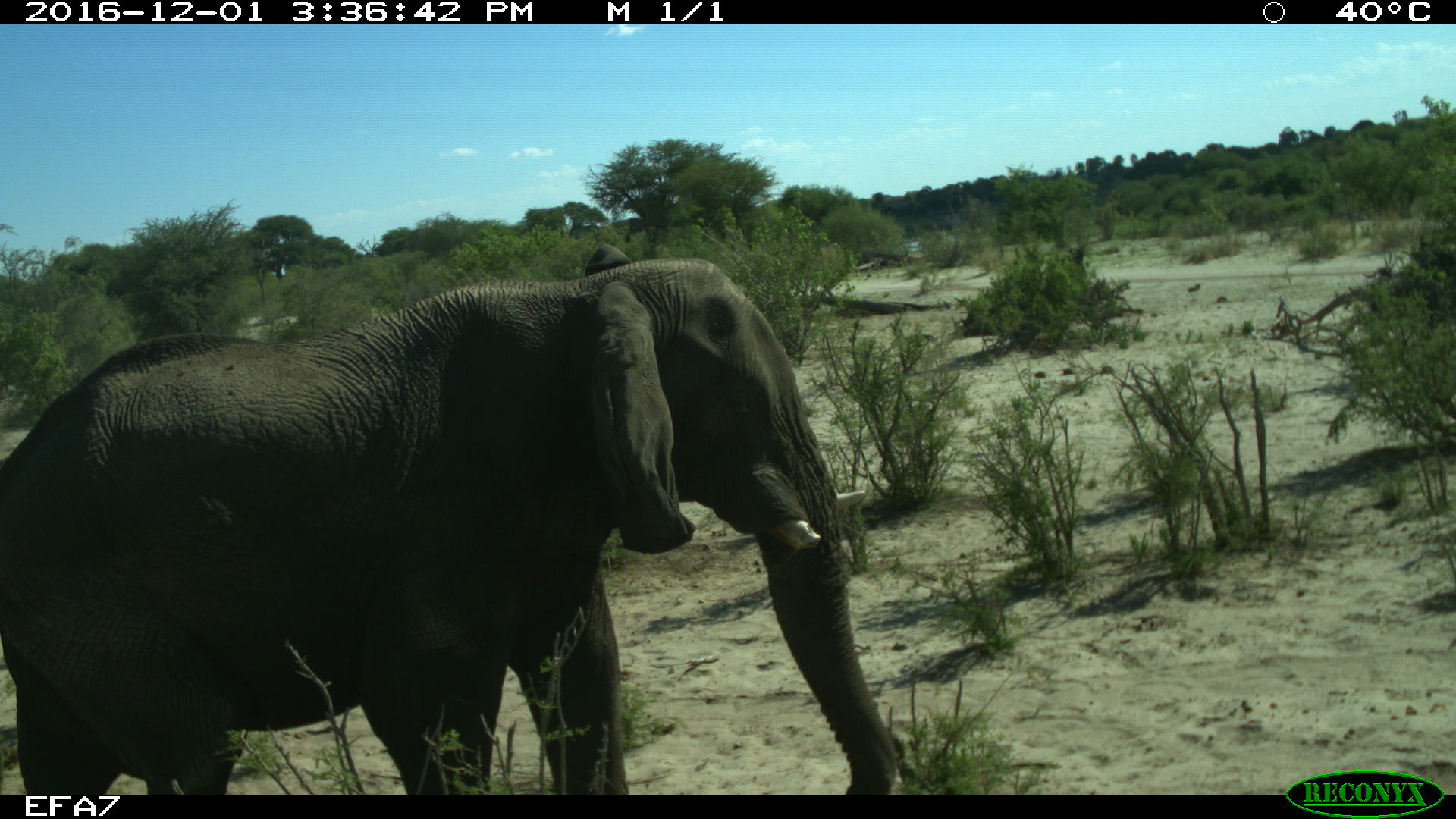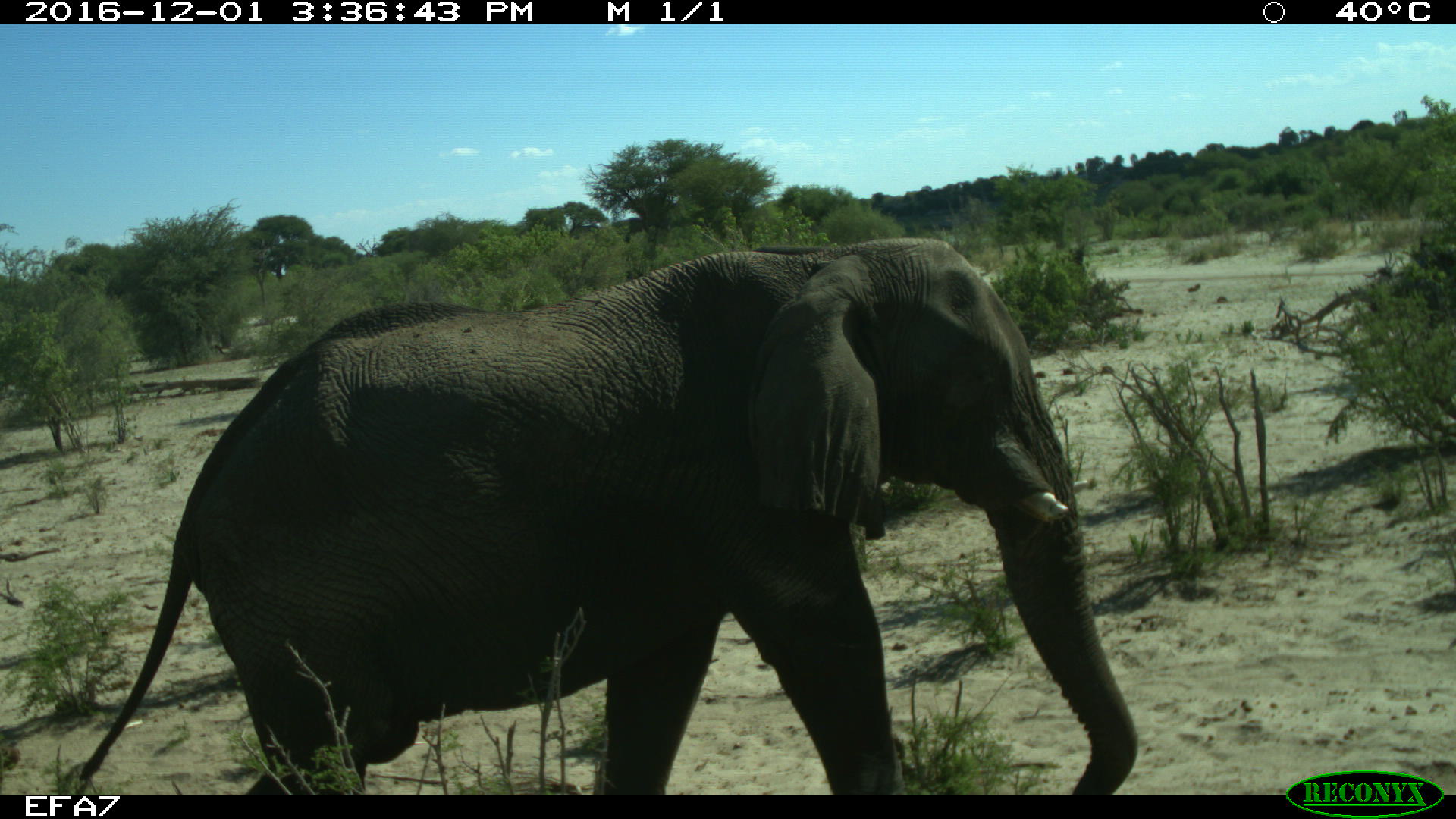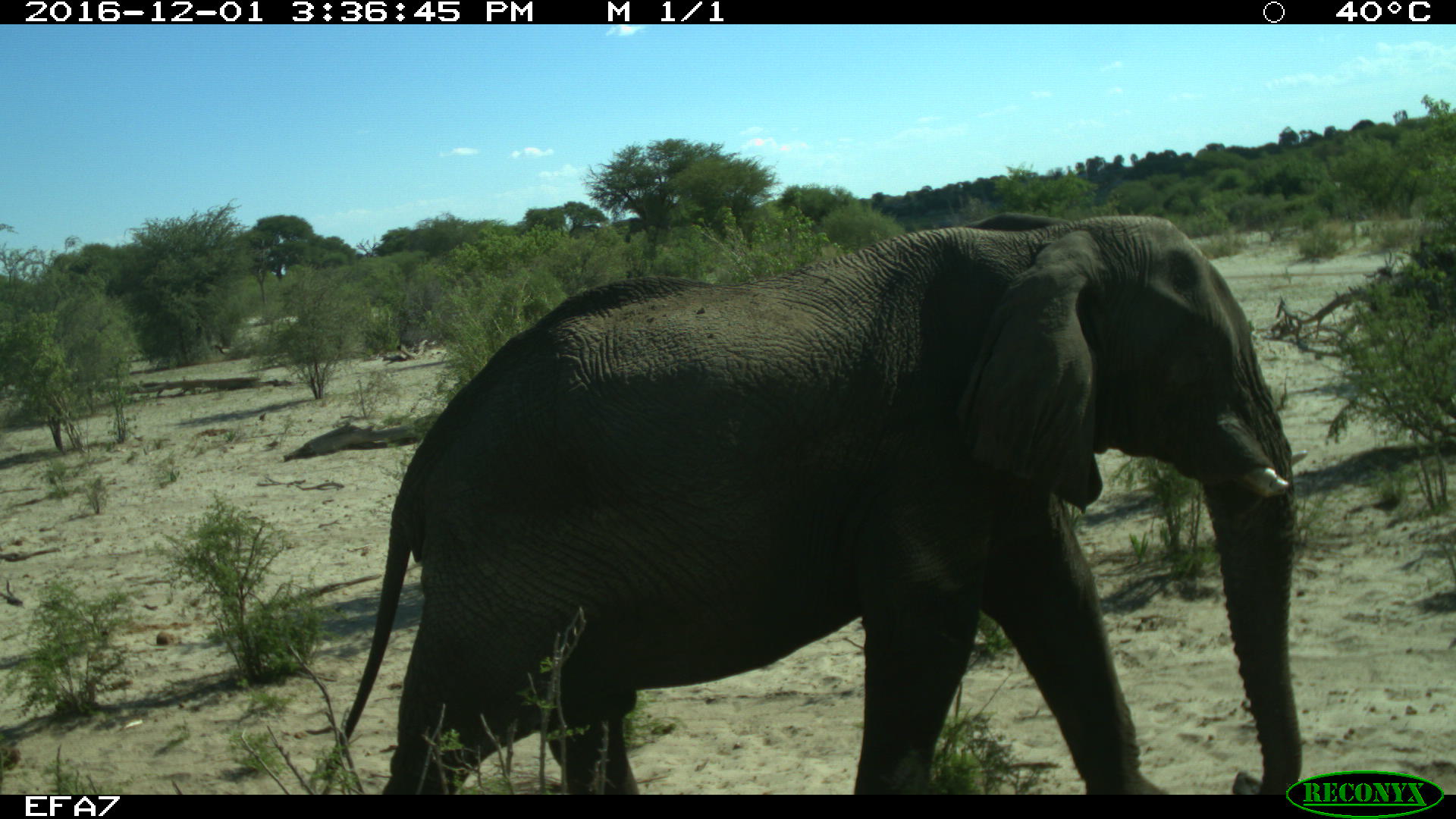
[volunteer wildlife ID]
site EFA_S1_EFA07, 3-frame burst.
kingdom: Animalia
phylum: Chordata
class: Mammalia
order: Proboscidea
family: Elephantidae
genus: Loxodonta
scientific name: Loxodonta africana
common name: african bush elephant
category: elephant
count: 1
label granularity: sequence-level